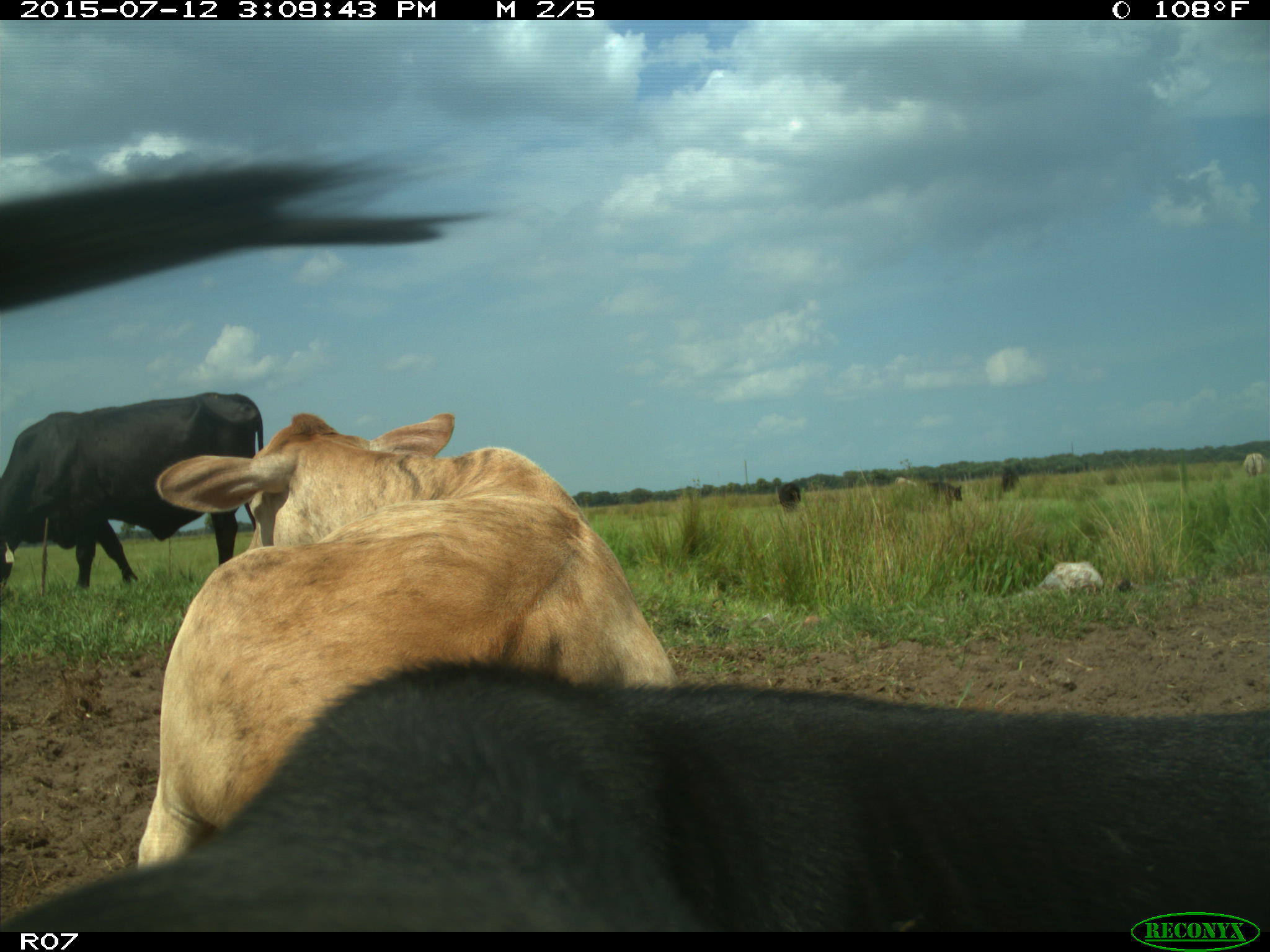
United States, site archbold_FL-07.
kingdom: Animalia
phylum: Chordata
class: Mammalia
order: Artiodactyla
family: Bovidae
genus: Bos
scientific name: Bos taurus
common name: domestic cow